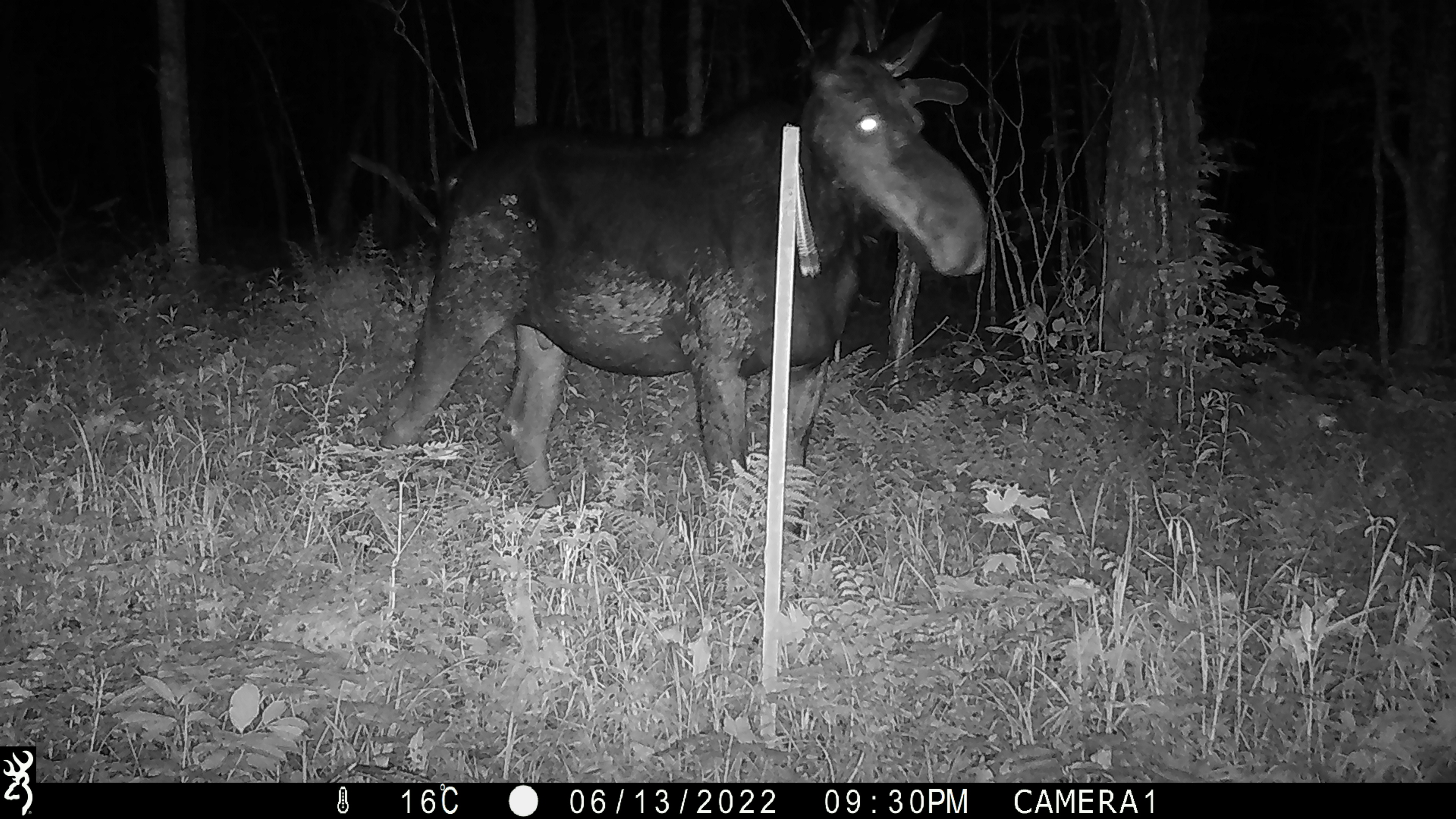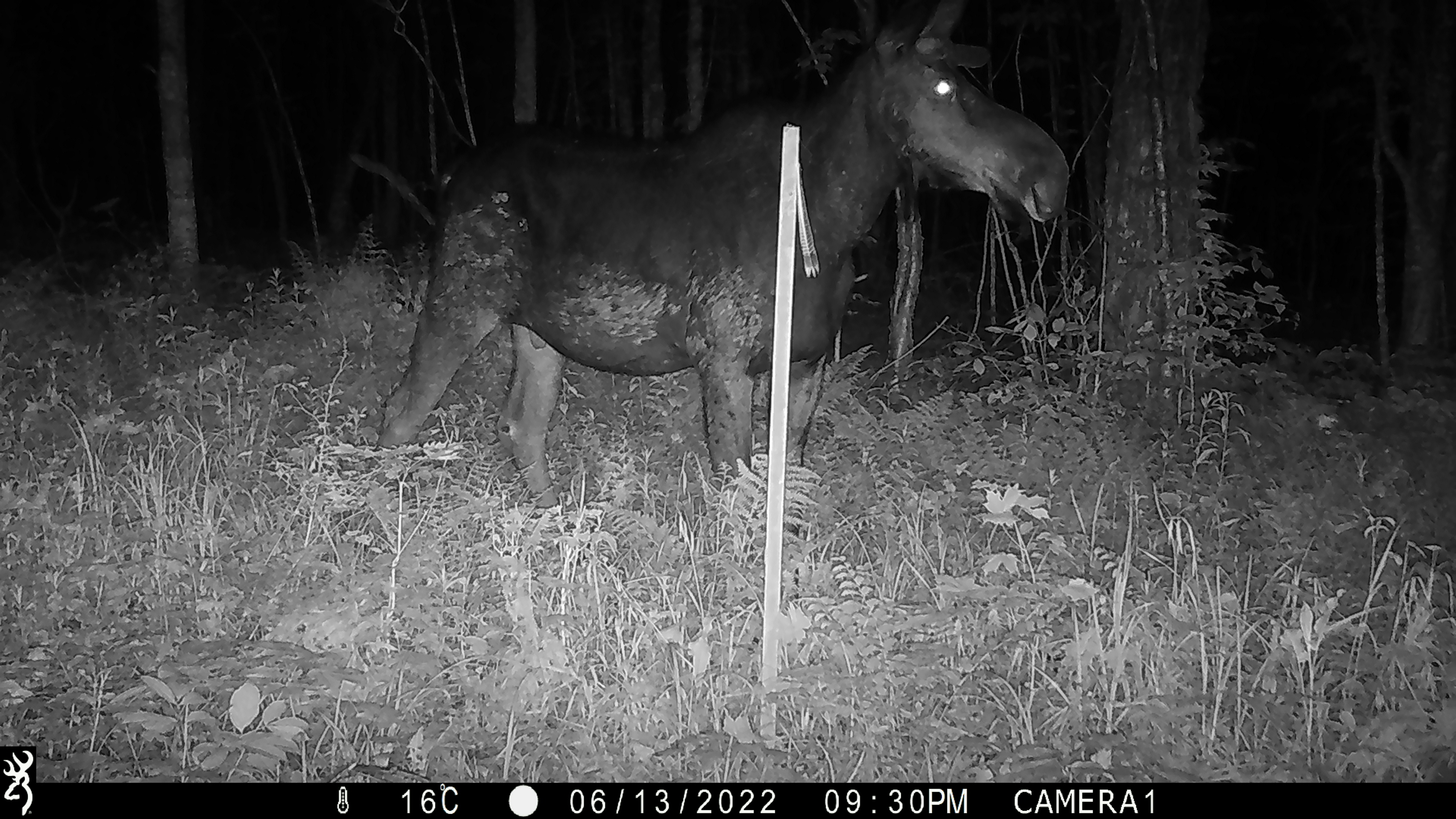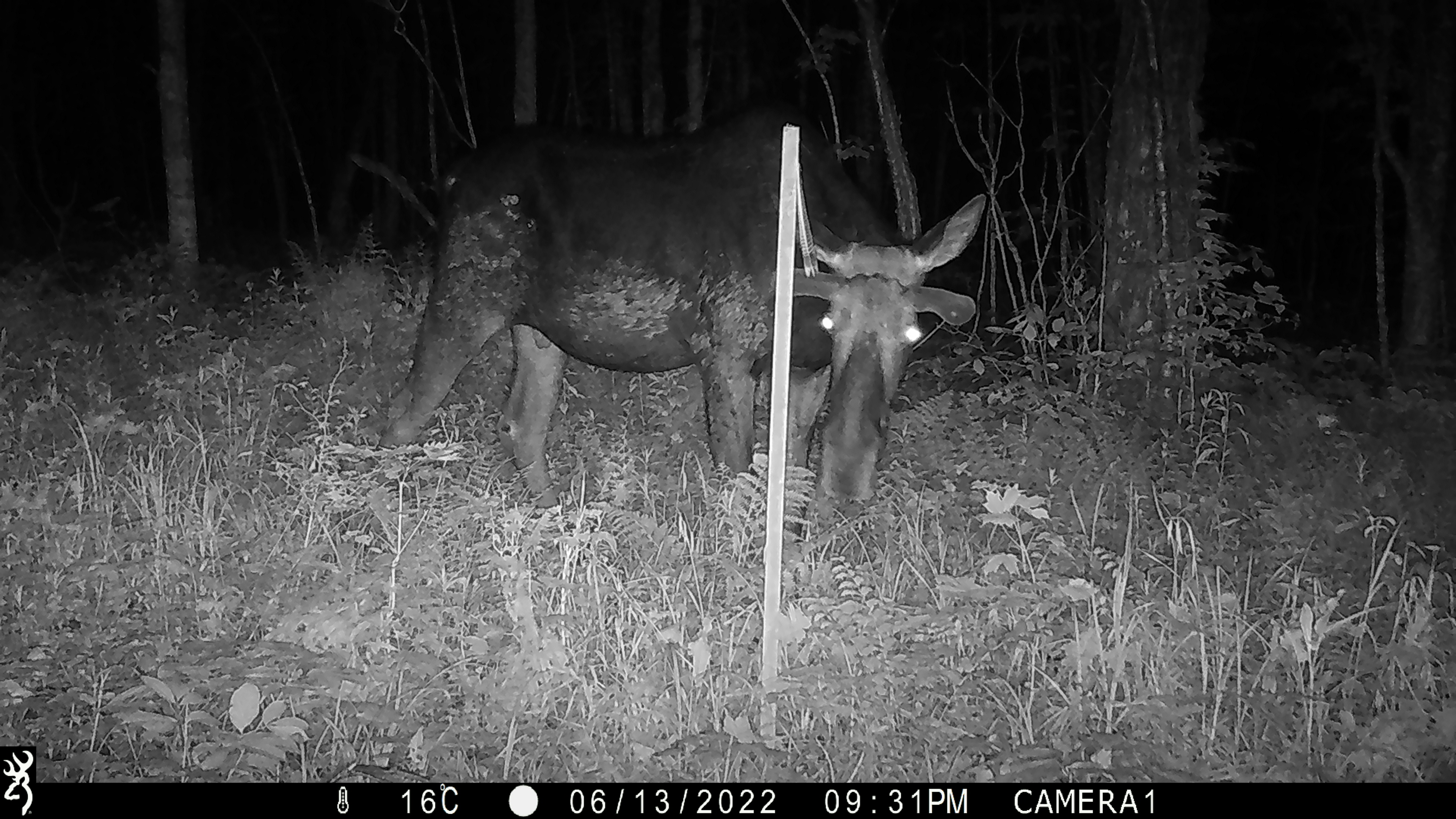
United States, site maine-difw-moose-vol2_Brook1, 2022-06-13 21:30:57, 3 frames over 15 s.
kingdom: Animalia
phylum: Chordata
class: Mammalia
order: Artiodactyla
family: Cervidae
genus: Alces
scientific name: Alces alces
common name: moose